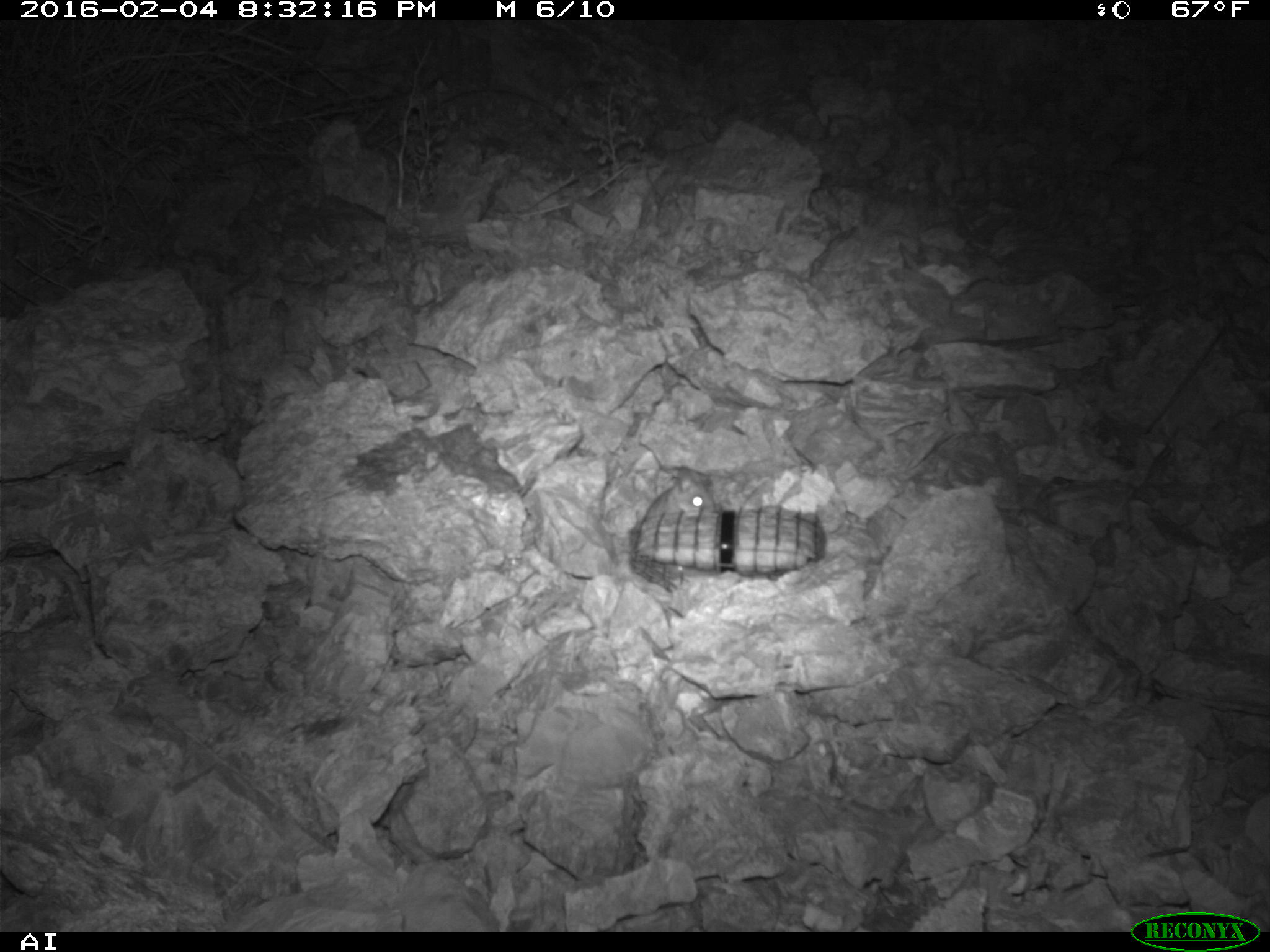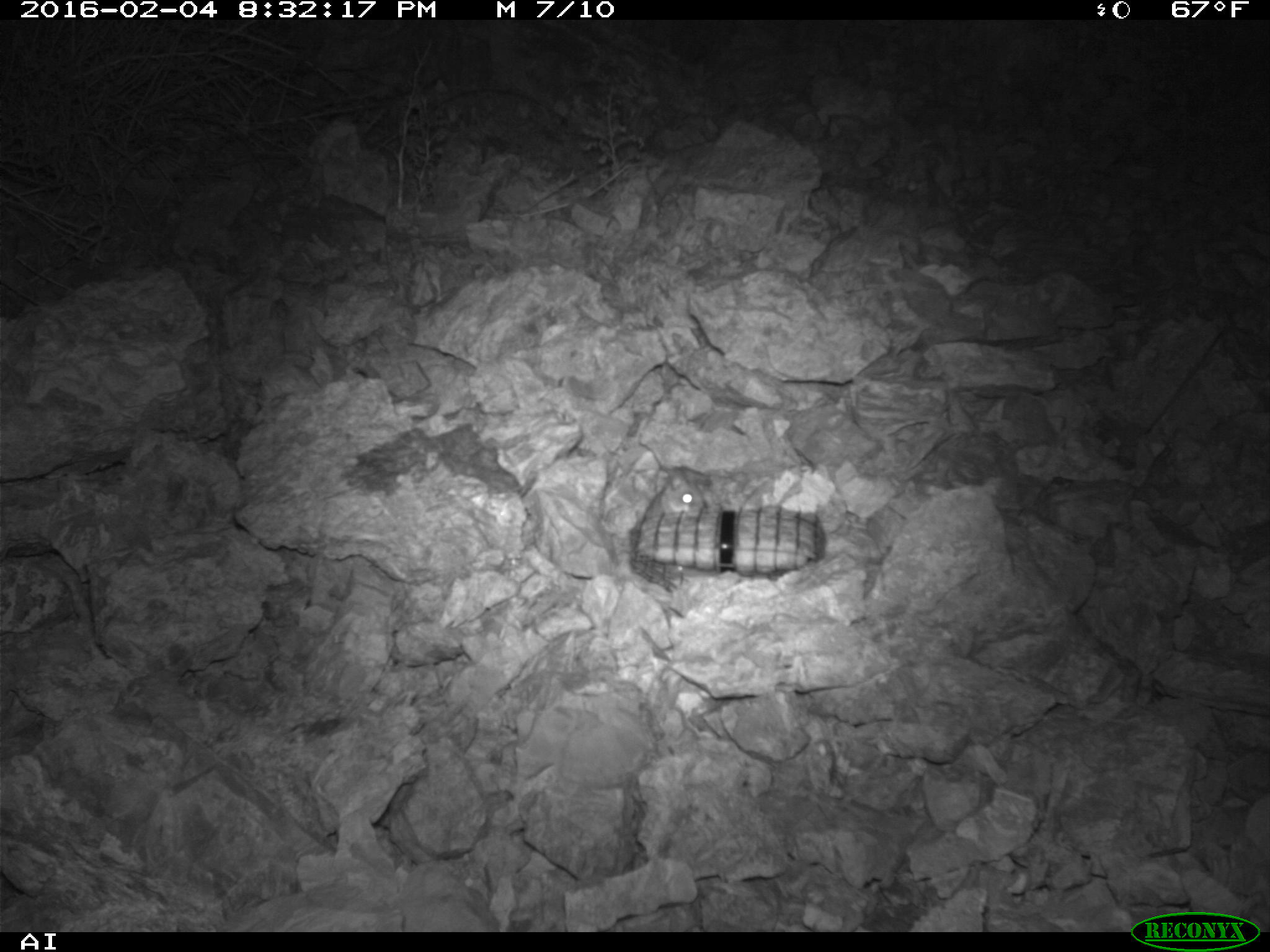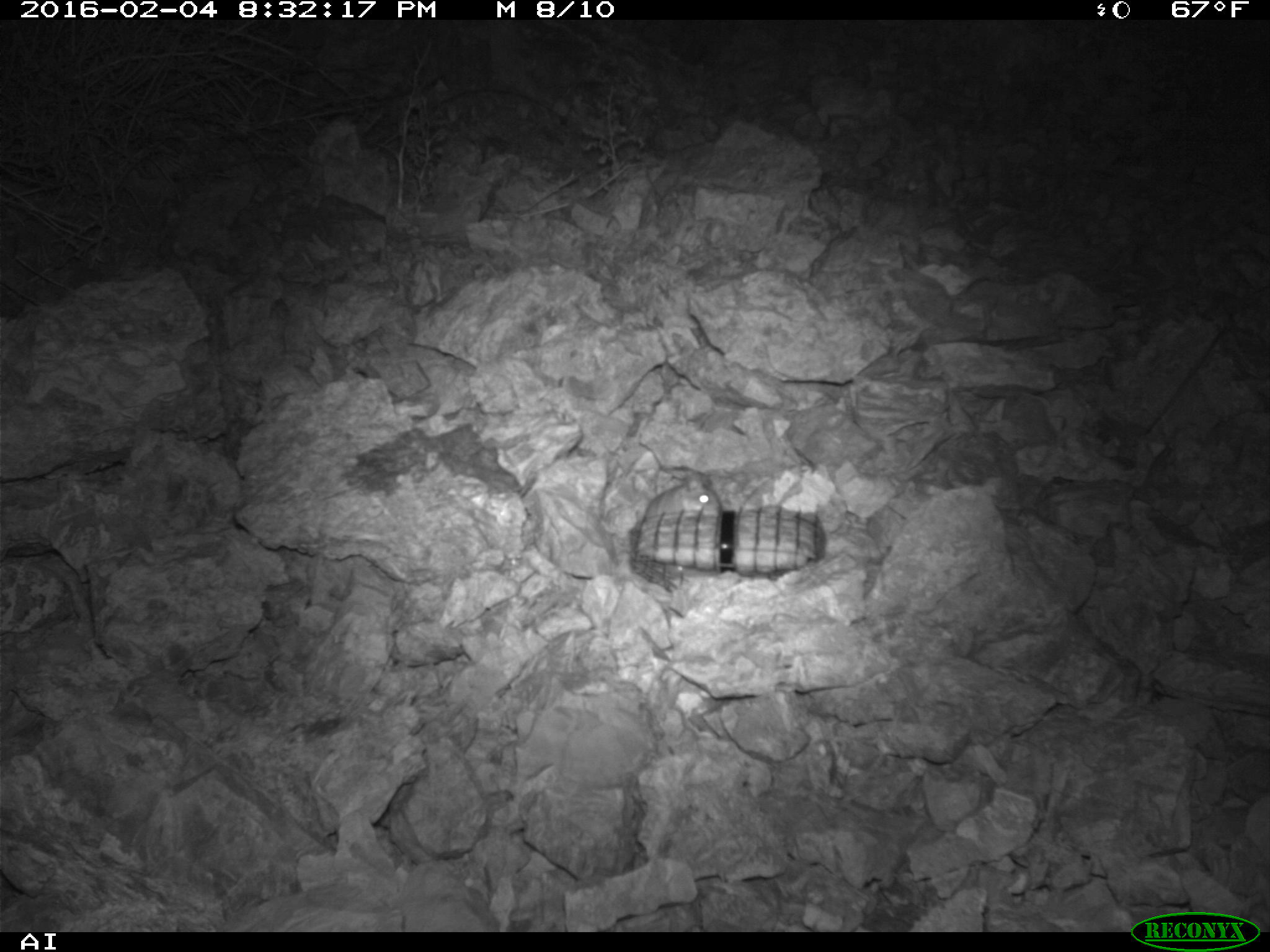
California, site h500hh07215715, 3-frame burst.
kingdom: Animalia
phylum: Chordata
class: Mammalia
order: Rodentia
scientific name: Rodentia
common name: rodent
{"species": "rodent (Rodentia)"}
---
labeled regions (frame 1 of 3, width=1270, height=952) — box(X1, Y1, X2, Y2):
rodent: box(641, 465, 717, 522)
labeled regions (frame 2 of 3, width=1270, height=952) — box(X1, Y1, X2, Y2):
rodent: box(644, 472, 705, 518)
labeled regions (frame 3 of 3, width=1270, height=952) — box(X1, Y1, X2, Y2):
rodent: box(644, 471, 722, 519)